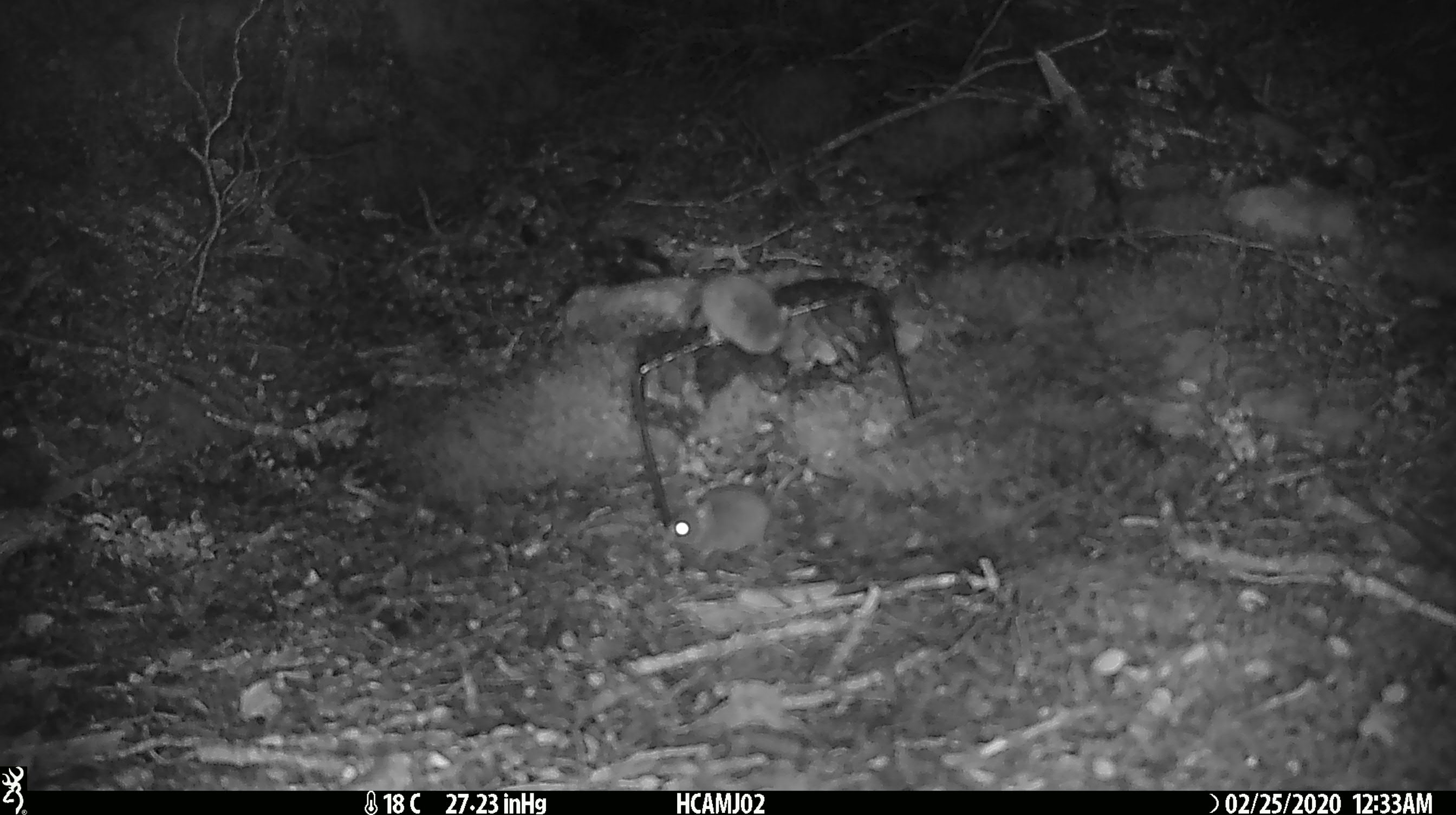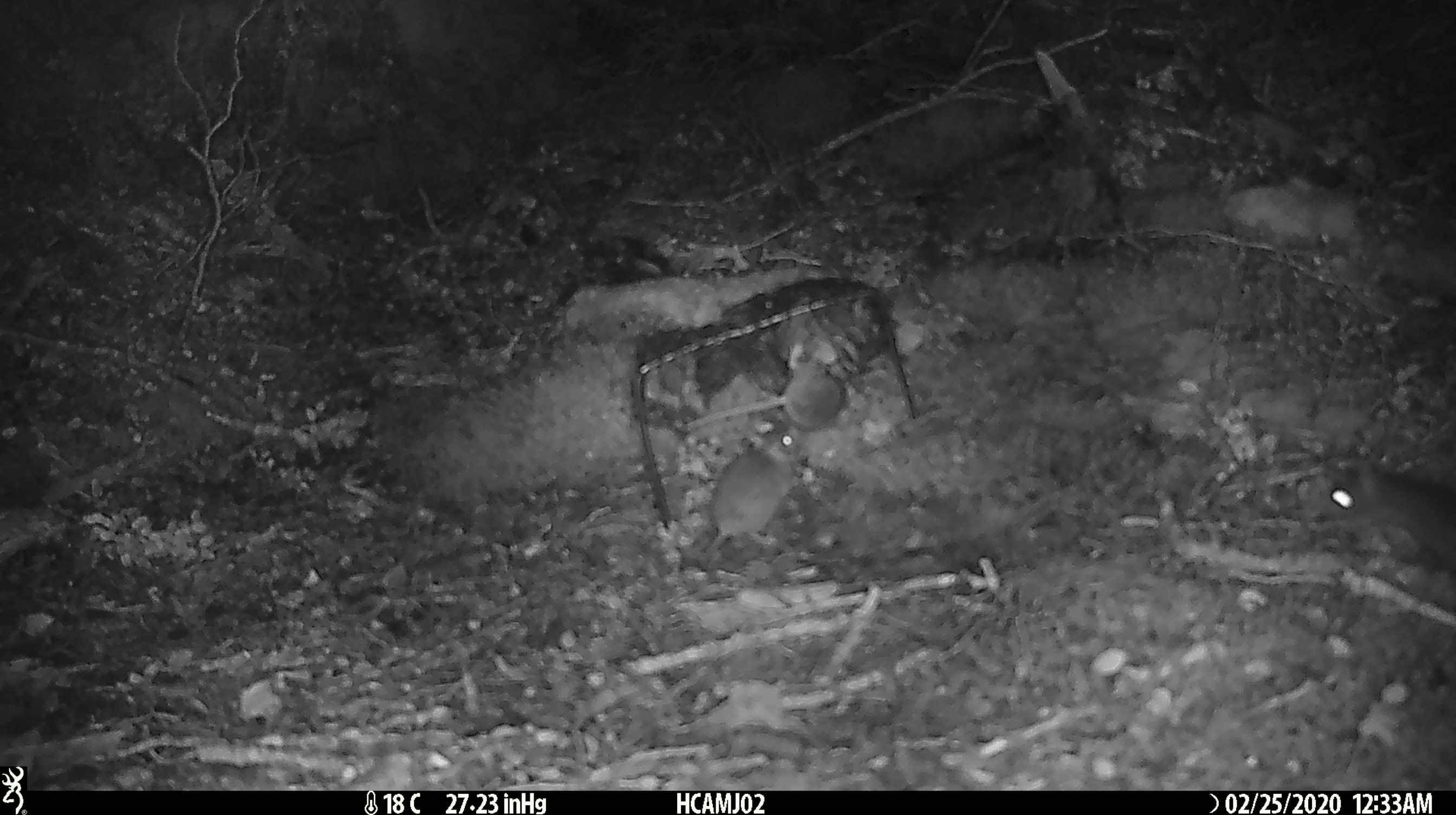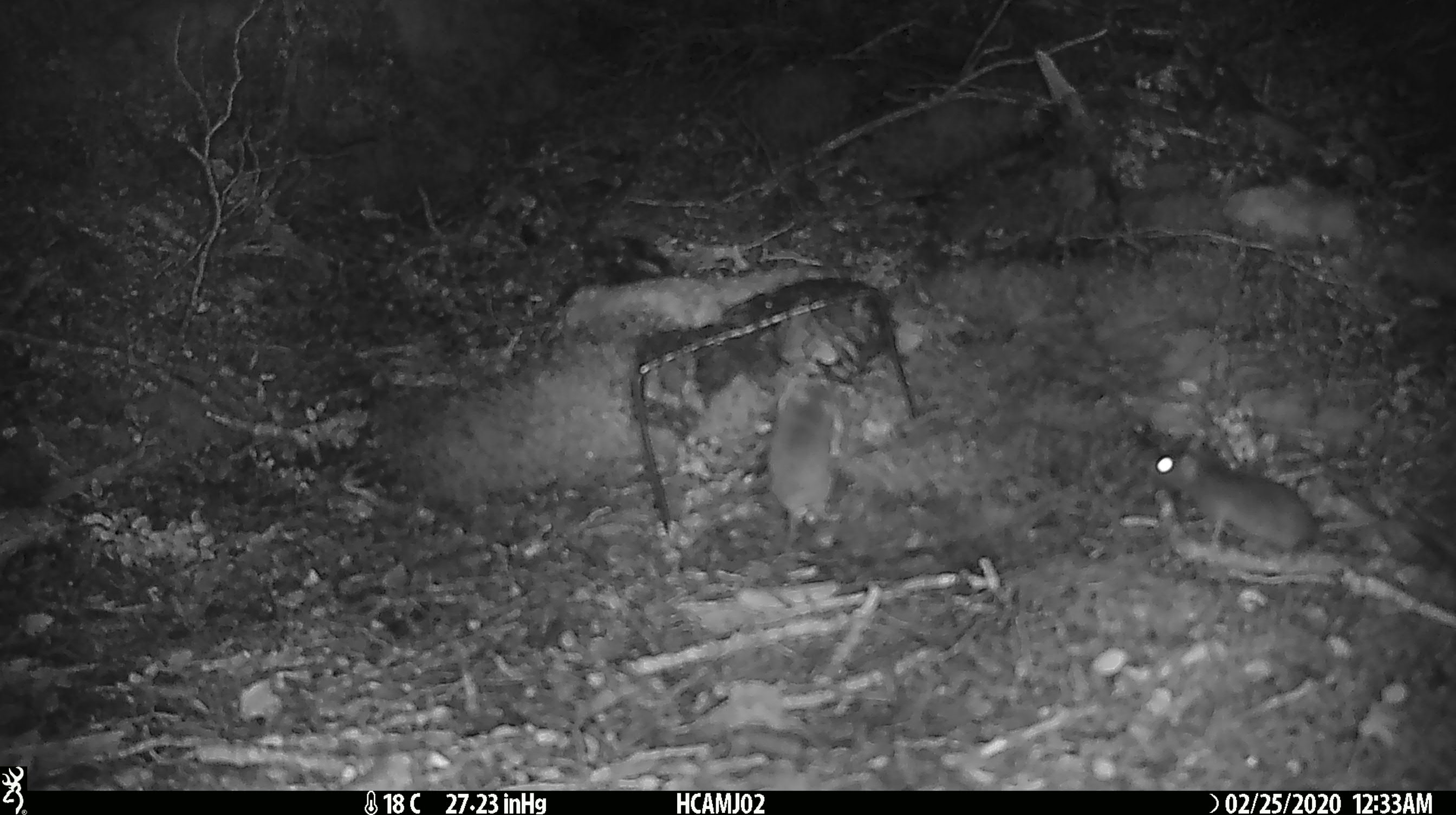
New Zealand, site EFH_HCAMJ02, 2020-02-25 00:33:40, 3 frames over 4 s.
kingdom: Animalia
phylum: Chordata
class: Mammalia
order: Rodentia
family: Muridae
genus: Mus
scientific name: Mus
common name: mouse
Mouse (Mus).